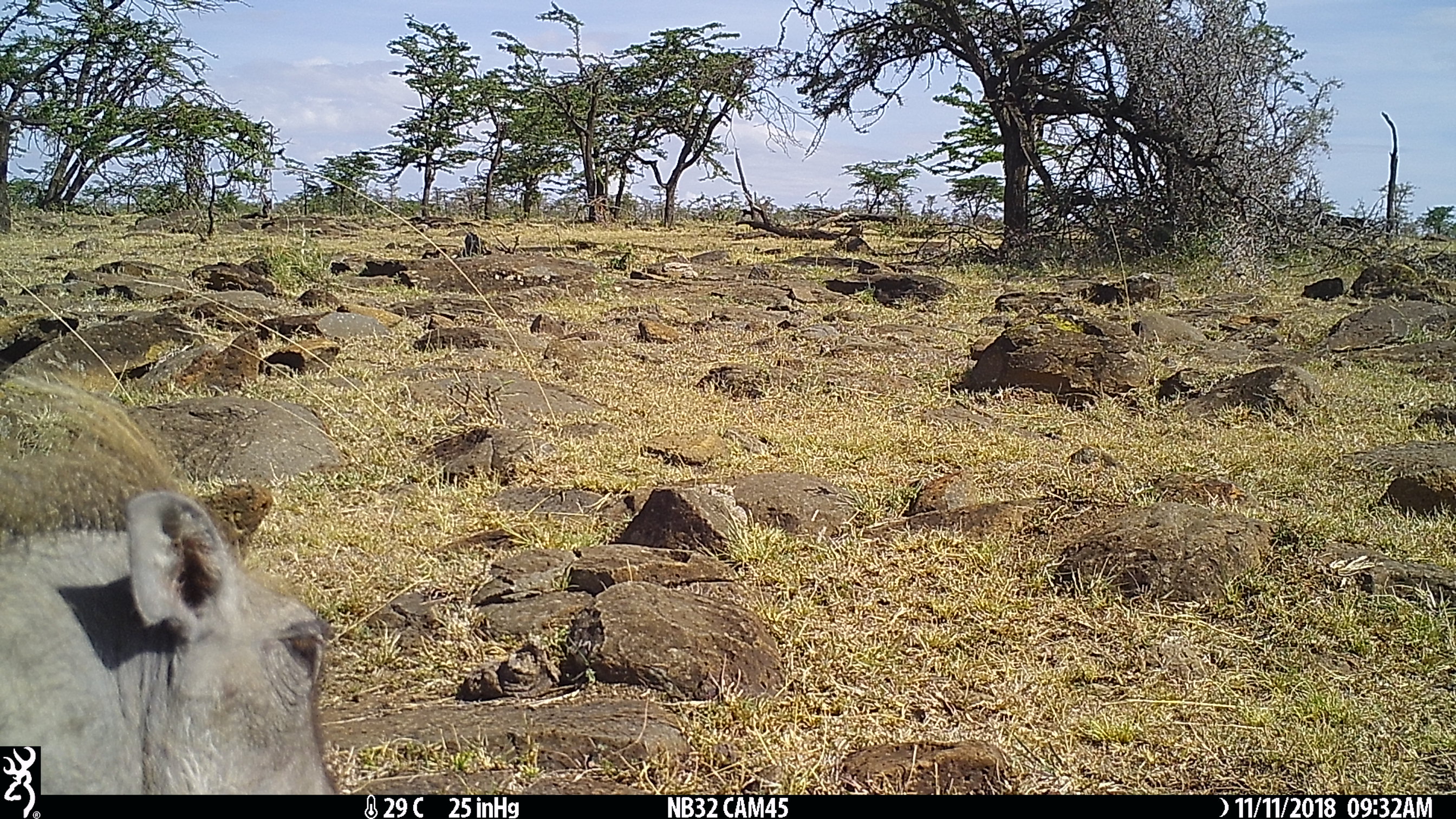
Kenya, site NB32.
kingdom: Animalia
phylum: Chordata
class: Mammalia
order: Artiodactyla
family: Suidae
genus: Phacochoerus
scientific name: Phacochoerus africanus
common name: common warthog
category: warthog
Warthog (common warthog) (Phacochoerus africanus).